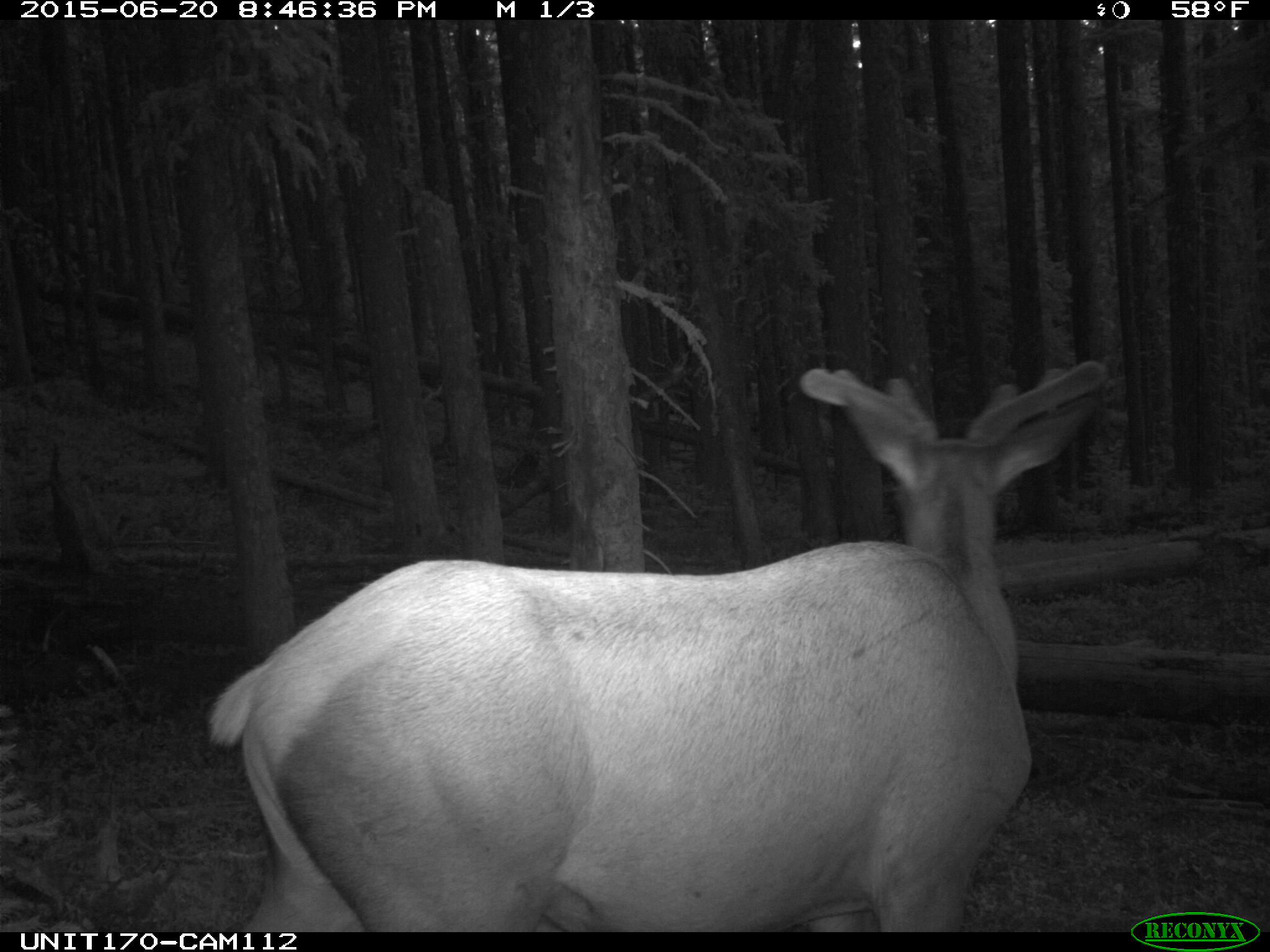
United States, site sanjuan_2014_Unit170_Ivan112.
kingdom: Animalia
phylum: Chordata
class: Mammalia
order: Artiodactyla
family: Cervidae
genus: Cervus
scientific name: Cervus elaphus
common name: red deer